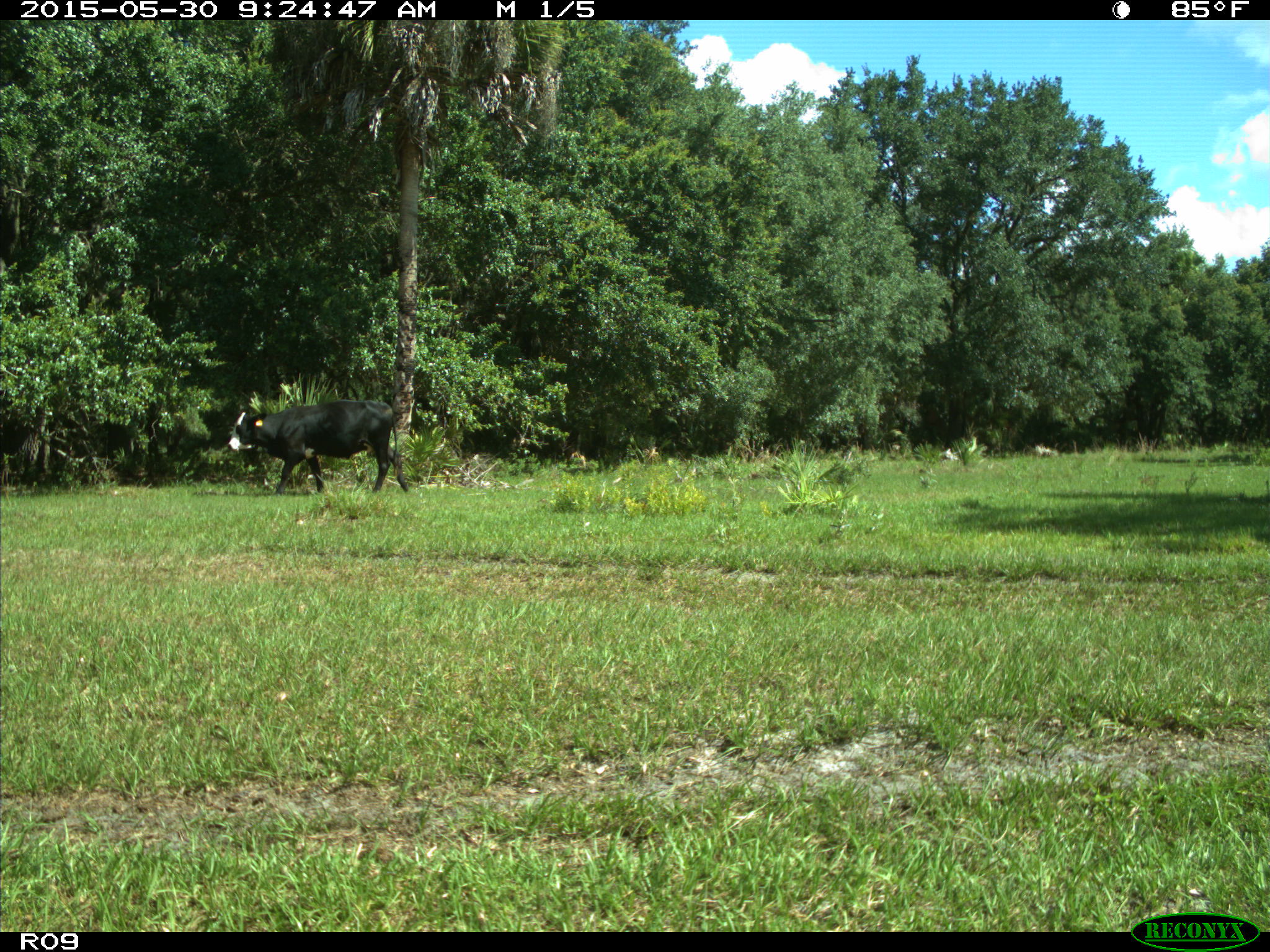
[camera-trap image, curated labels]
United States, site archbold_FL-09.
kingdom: Animalia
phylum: Chordata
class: Mammalia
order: Artiodactyla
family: Bovidae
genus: Bos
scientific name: Bos taurus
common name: domestic cow